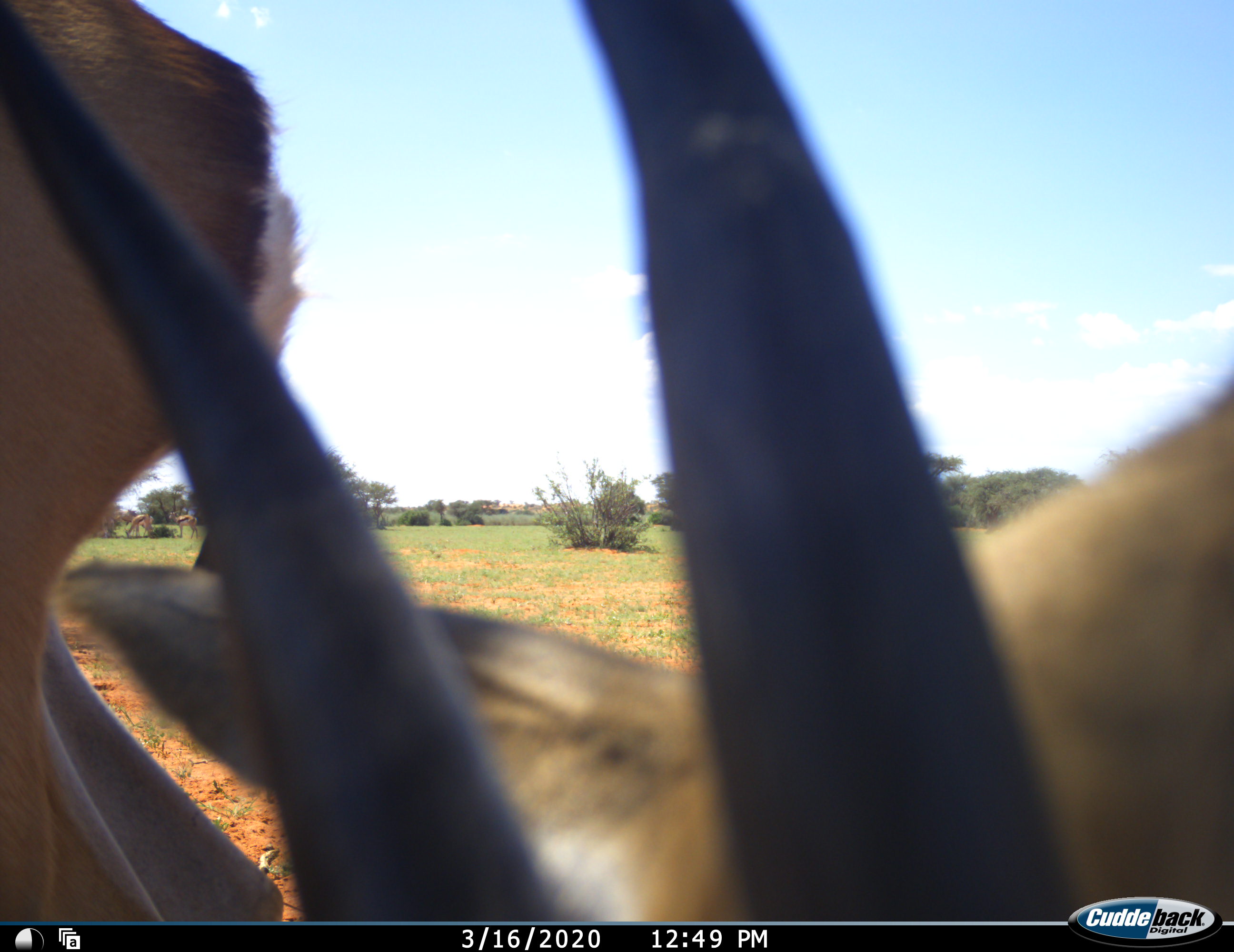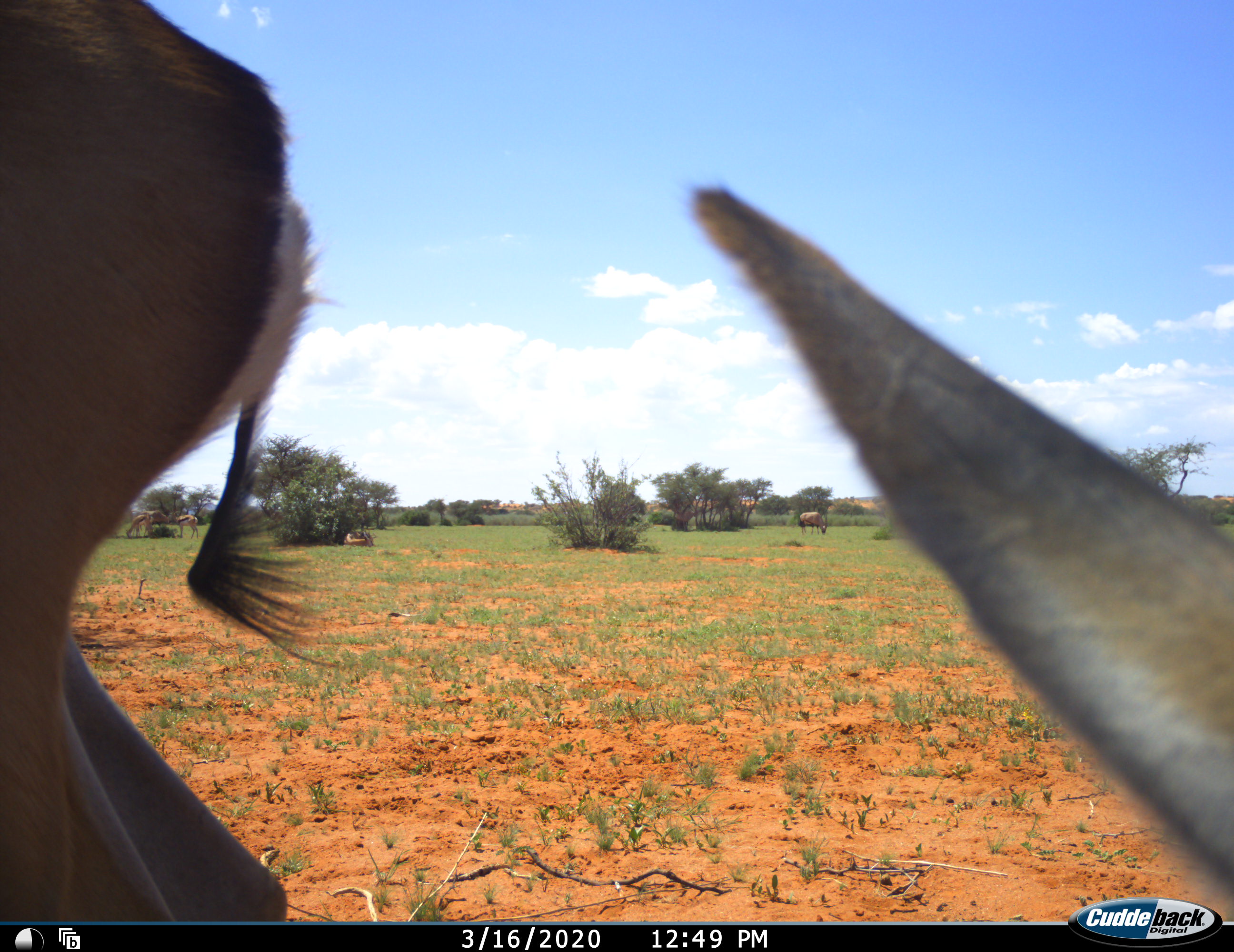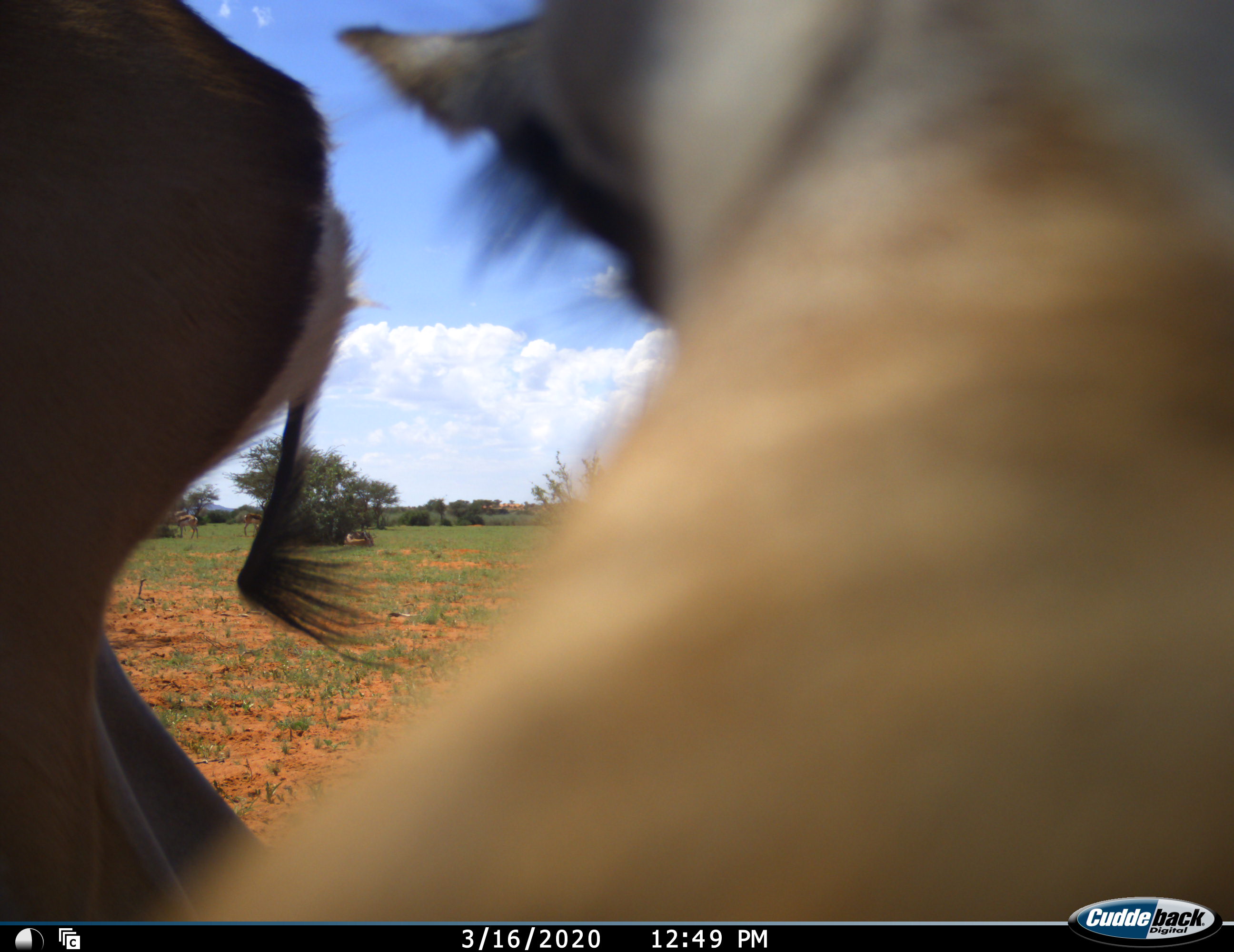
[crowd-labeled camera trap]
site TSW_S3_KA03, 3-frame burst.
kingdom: Animalia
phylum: Chordata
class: Mammalia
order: Artiodactyla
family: Bovidae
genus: Antidorcas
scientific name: Antidorcas marsupialis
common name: springbok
Springbok (Antidorcas marsupialis), count 6. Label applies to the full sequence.